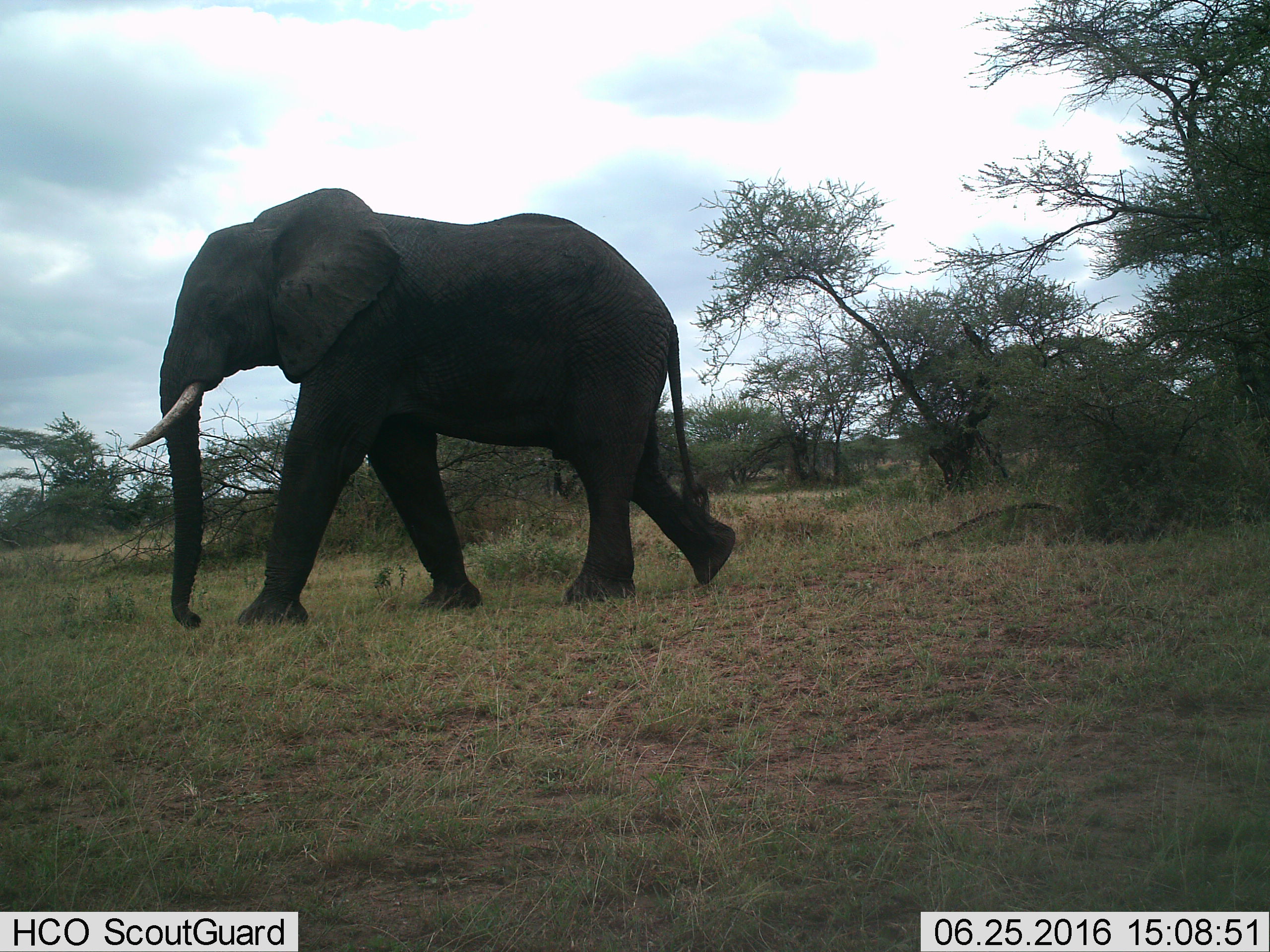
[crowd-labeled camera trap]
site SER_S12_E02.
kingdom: Animalia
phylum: Chordata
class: Mammalia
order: Proboscidea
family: Elephantidae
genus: Loxodonta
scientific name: Loxodonta africana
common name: african bush elephant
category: elephant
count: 1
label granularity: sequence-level